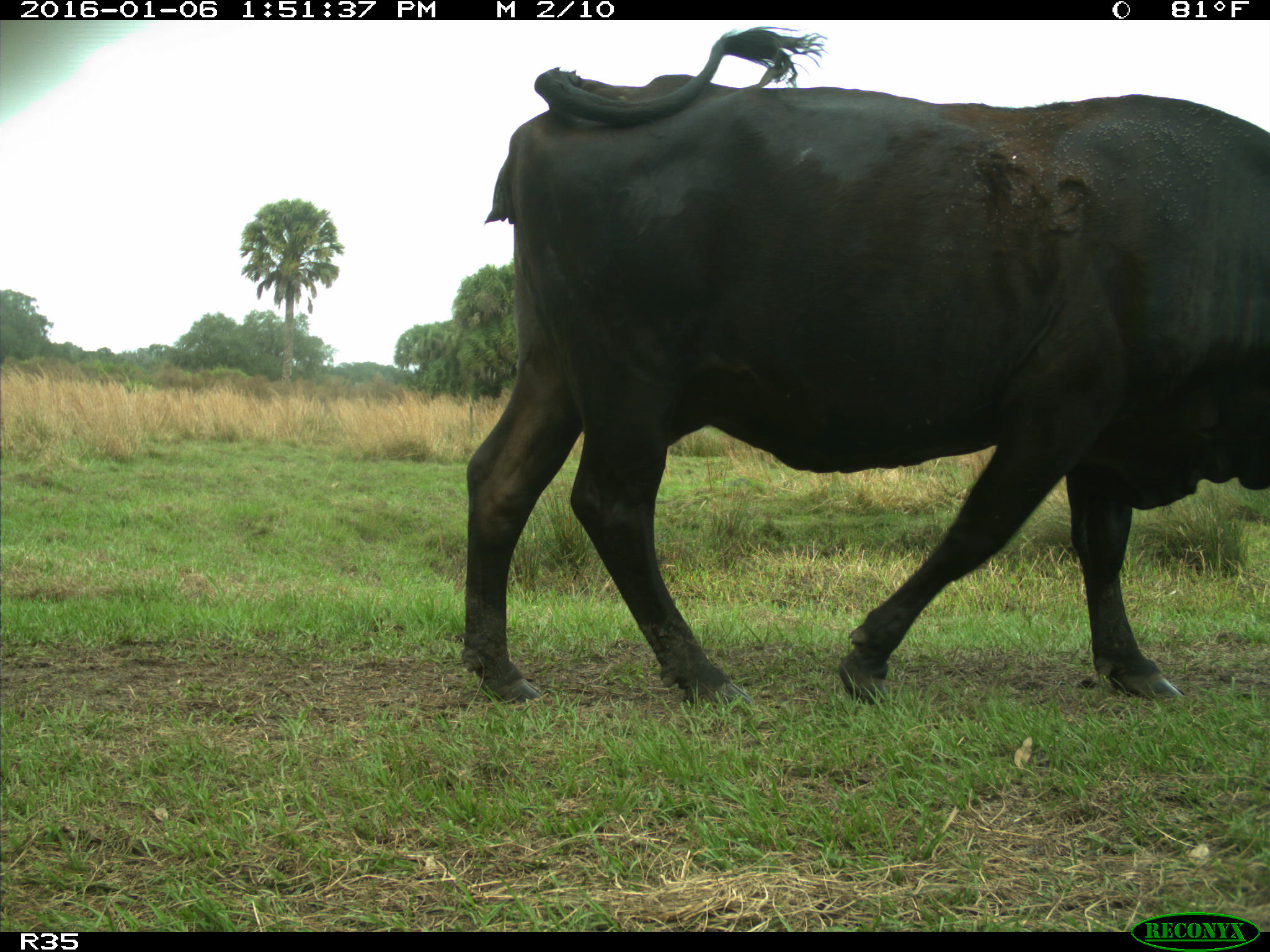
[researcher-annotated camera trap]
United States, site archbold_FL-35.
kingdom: Animalia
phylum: Chordata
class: Mammalia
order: Artiodactyla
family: Bovidae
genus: Bos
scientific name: Bos taurus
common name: domestic cow